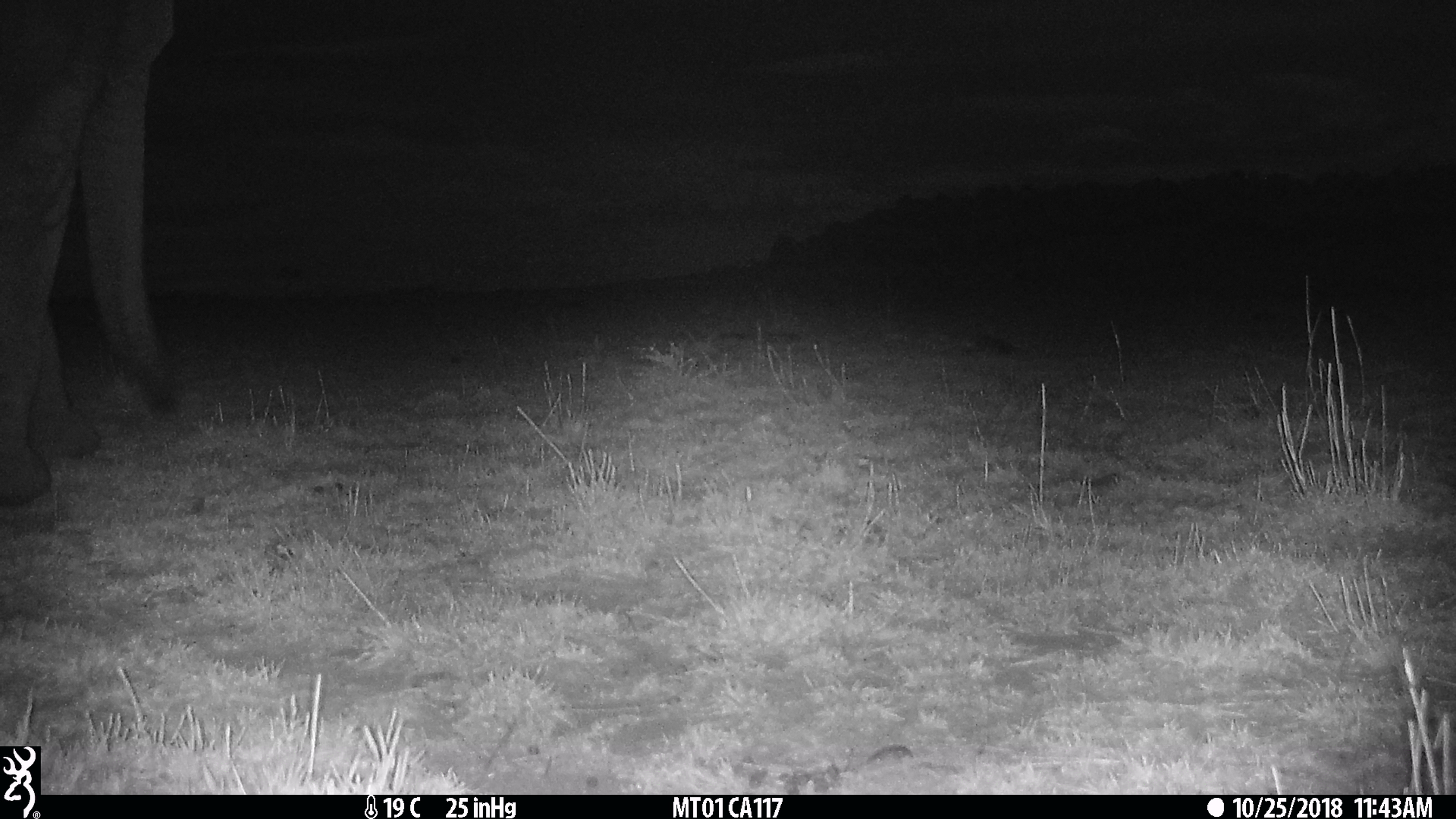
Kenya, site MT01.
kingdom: Animalia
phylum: Chordata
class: Mammalia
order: Proboscidea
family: Elephantidae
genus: Loxodonta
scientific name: Loxodonta africana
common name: elephant